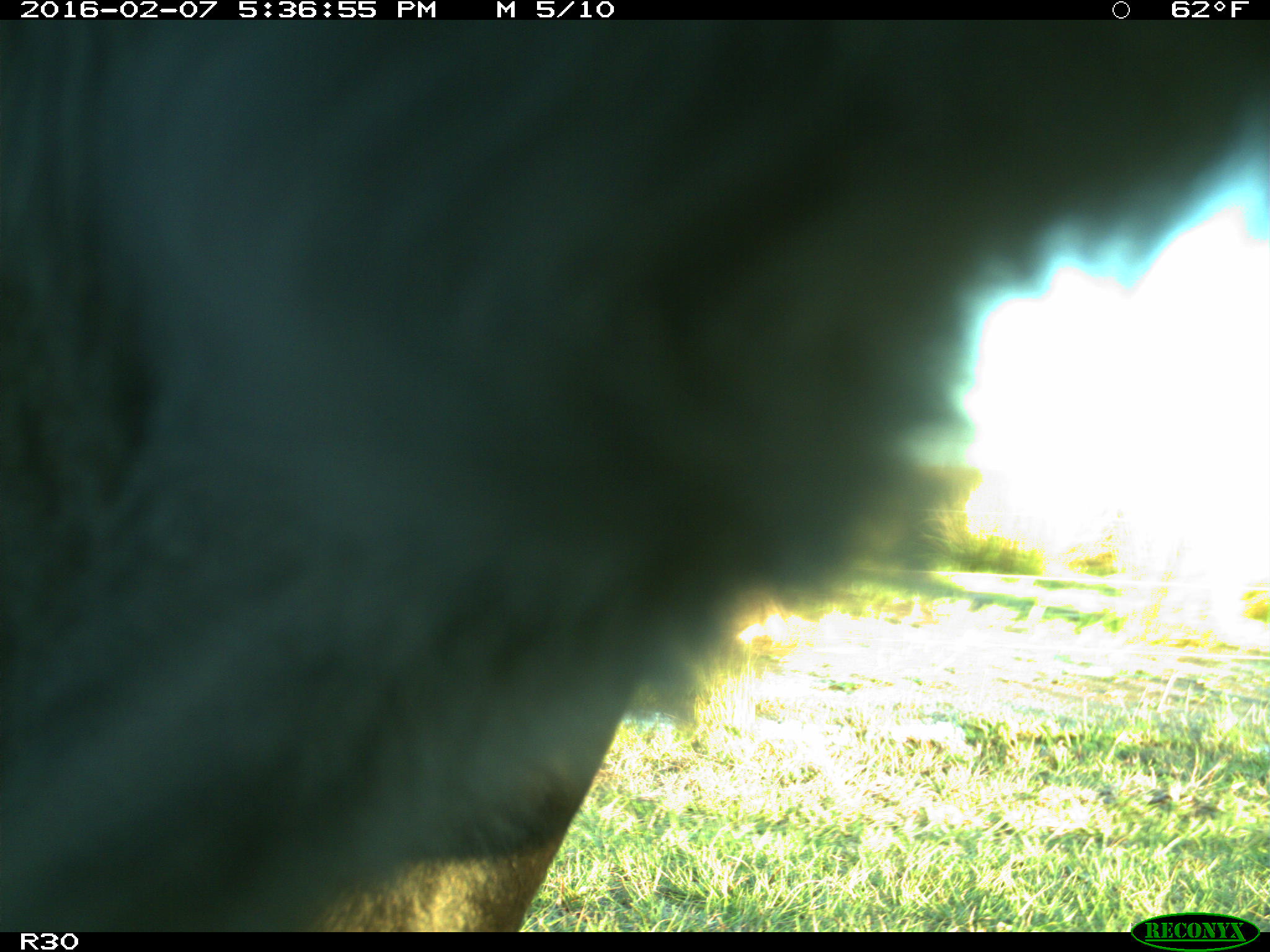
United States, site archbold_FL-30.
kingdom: Animalia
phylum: Chordata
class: Mammalia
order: Artiodactyla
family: Bovidae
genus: Bos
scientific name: Bos taurus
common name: domestic cow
Bos taurus (domestic cow).